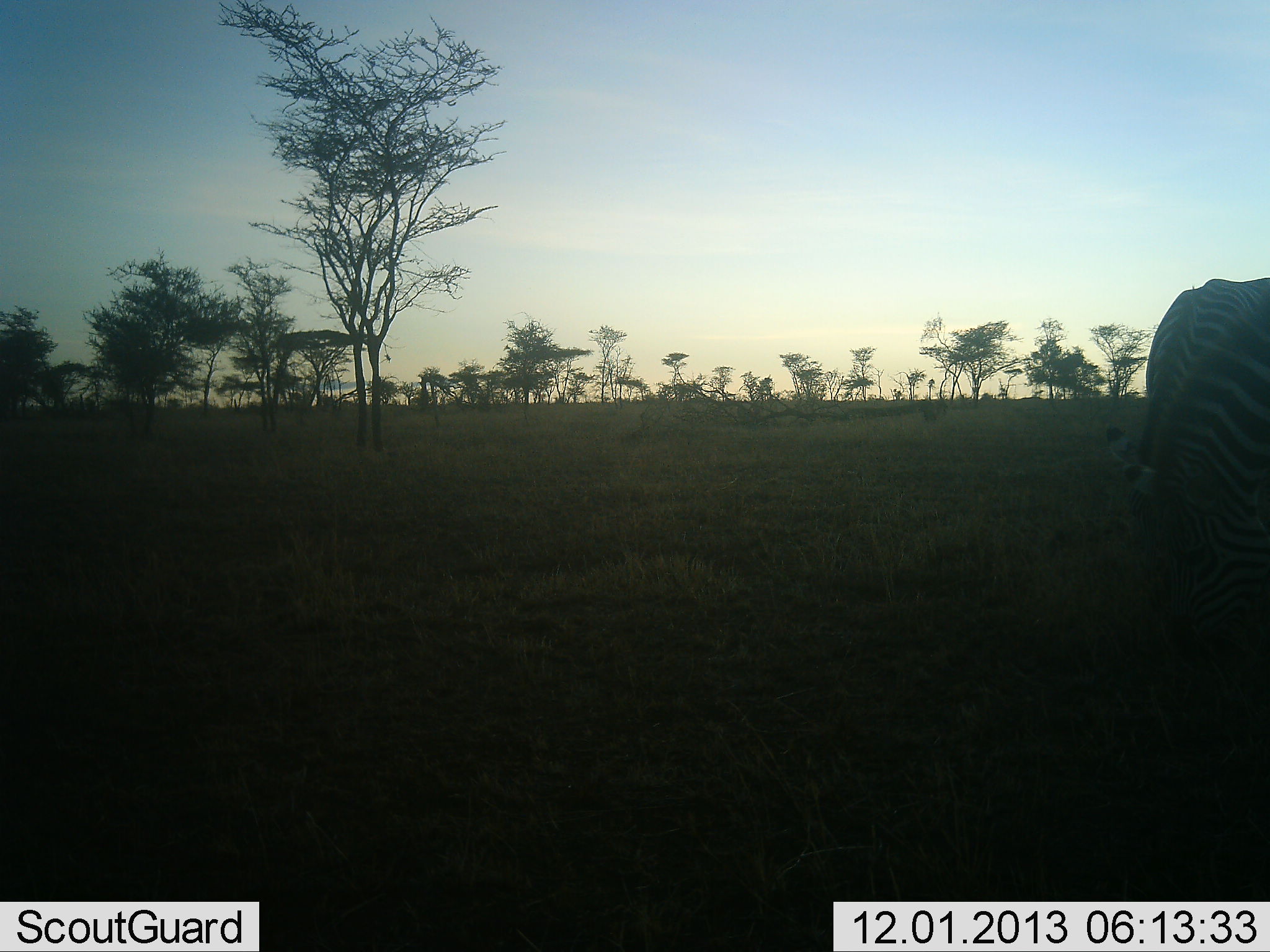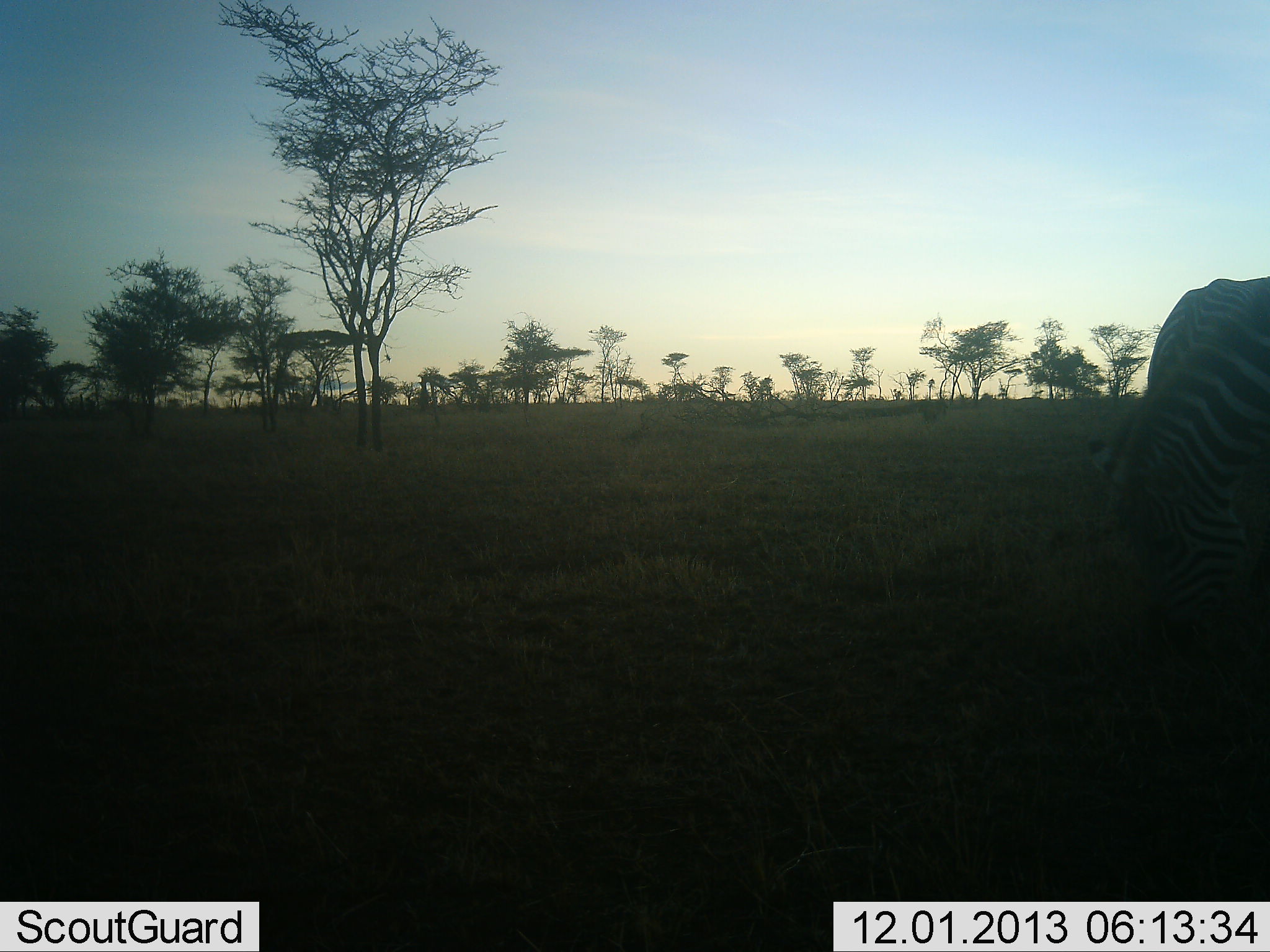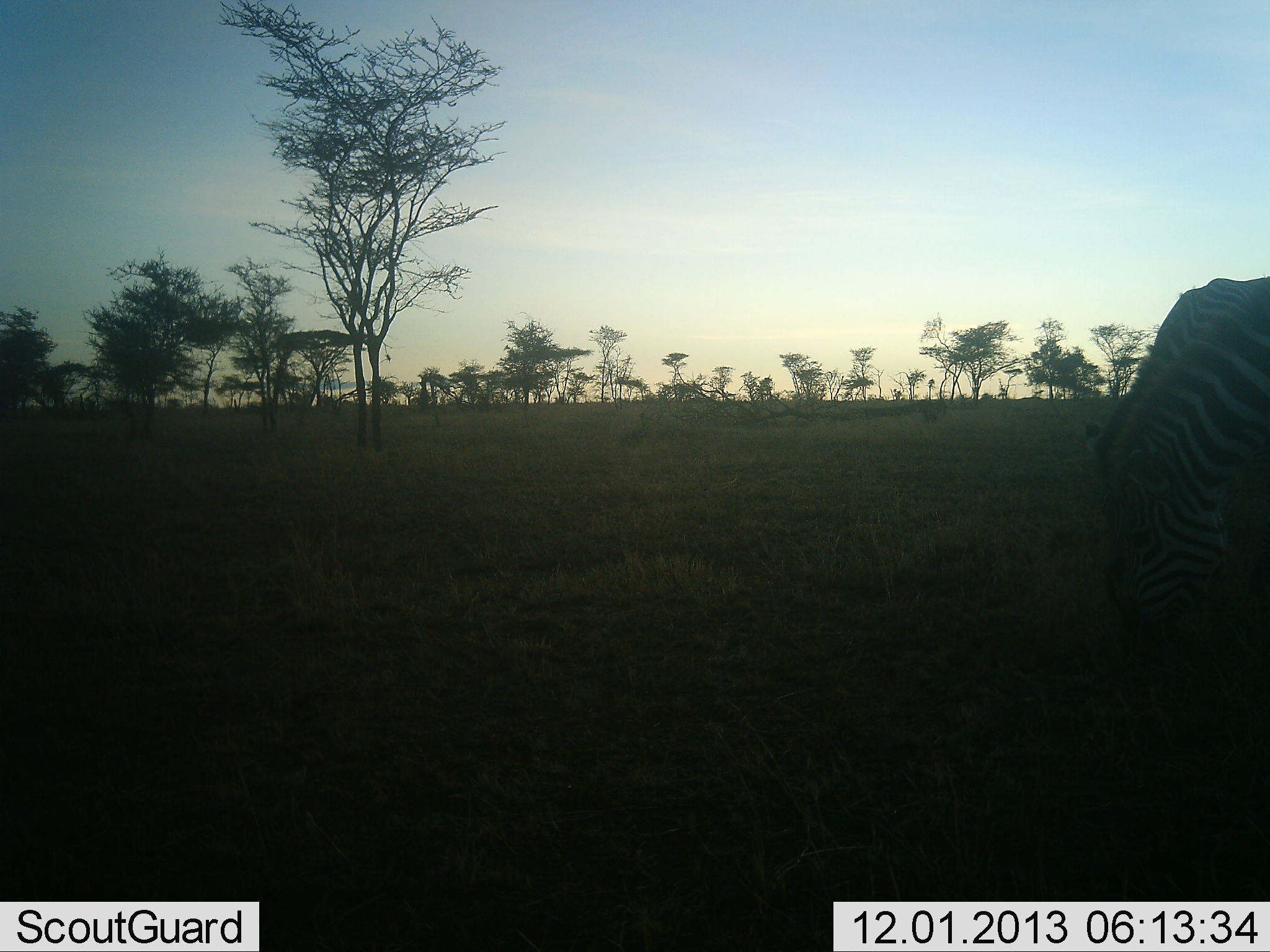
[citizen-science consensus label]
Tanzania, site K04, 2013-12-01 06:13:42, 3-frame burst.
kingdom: Animalia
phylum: Chordata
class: Mammalia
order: Perissodactyla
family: Equidae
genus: Equus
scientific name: Equus quagga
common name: plains zebra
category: zebra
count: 1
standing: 40%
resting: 0%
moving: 0%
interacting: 0%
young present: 0%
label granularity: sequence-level